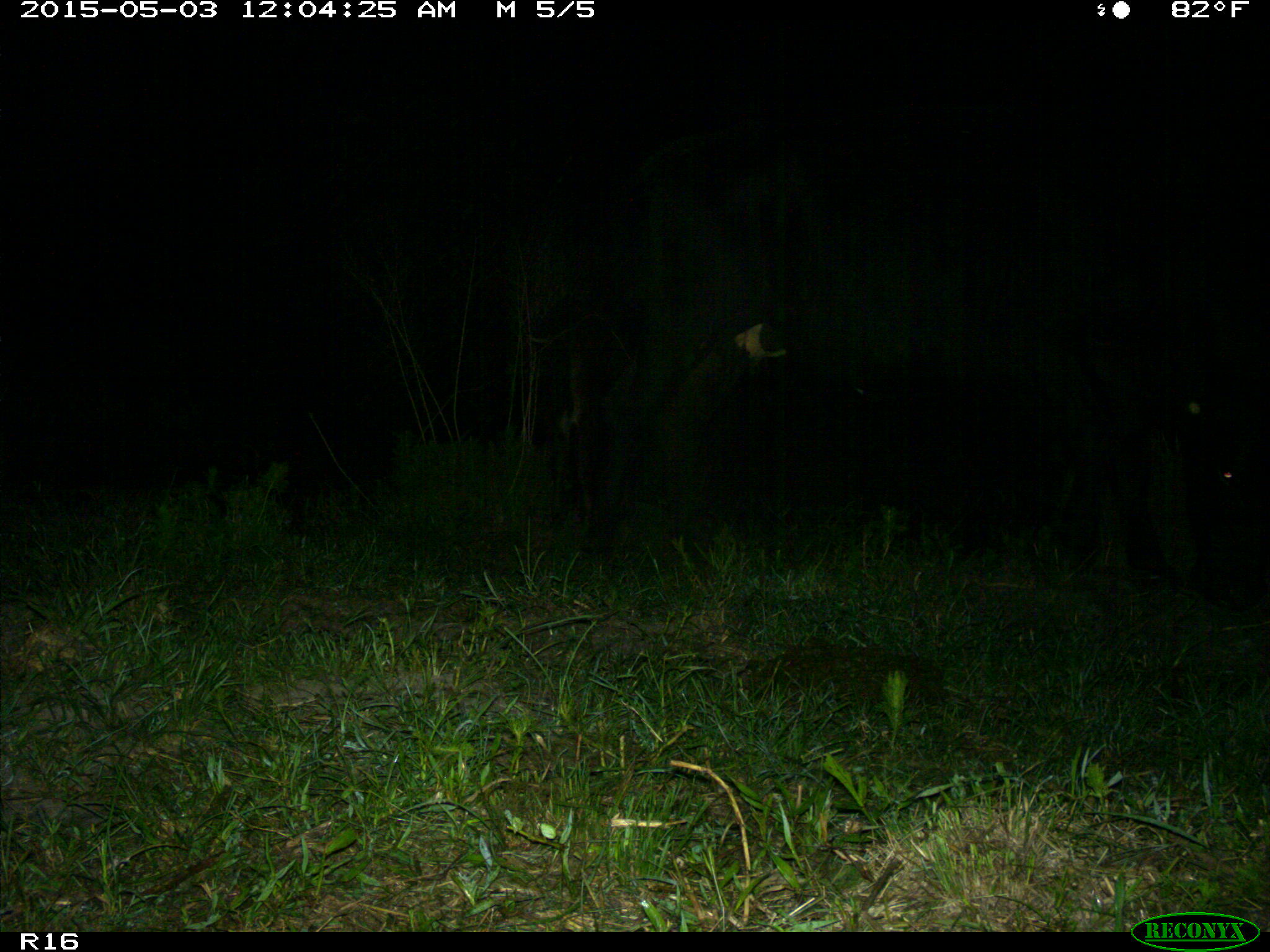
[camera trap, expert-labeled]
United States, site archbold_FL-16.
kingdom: Animalia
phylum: Chordata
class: Mammalia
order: Artiodactyla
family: Bovidae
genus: Bos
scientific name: Bos taurus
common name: domestic cow